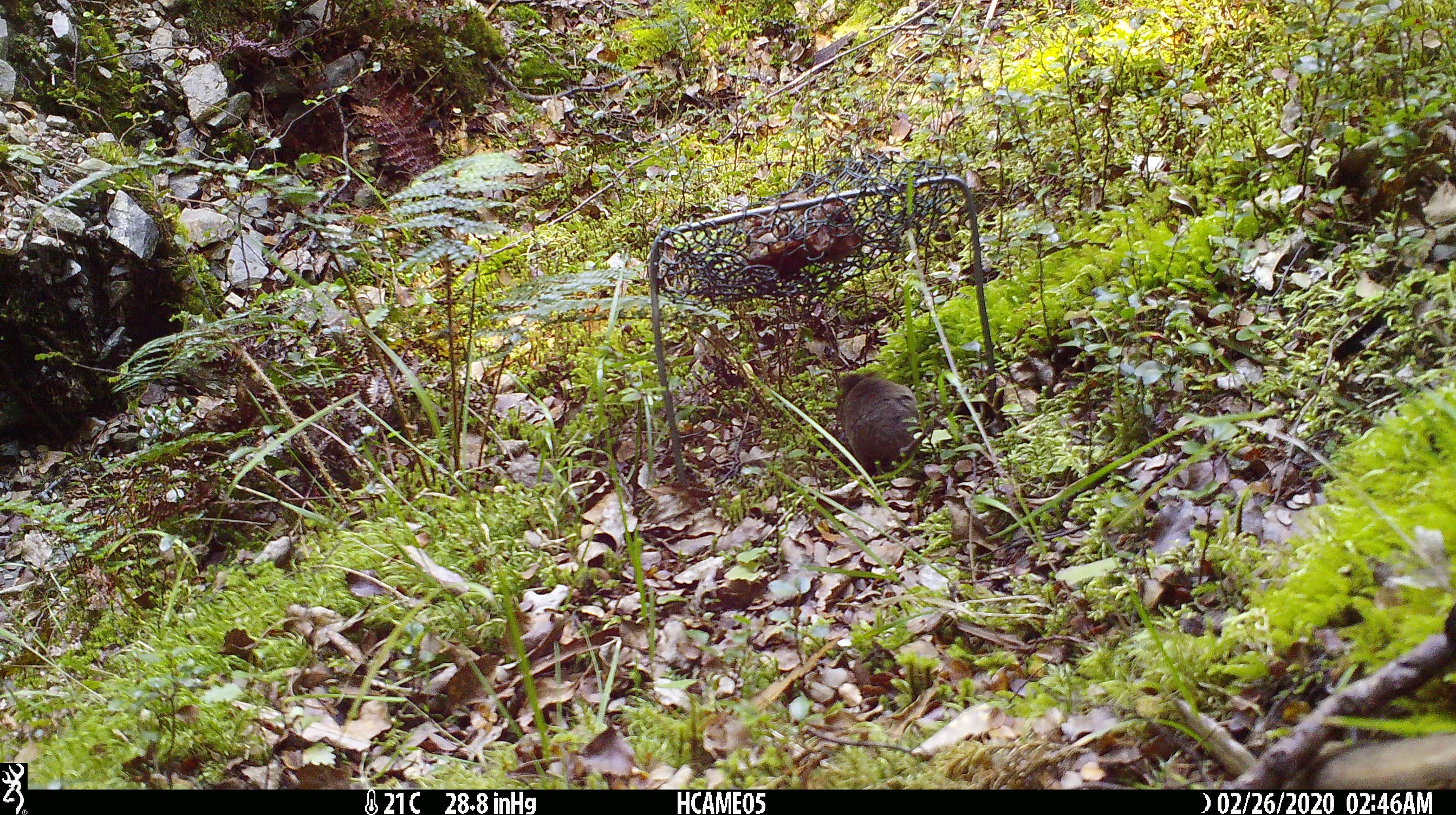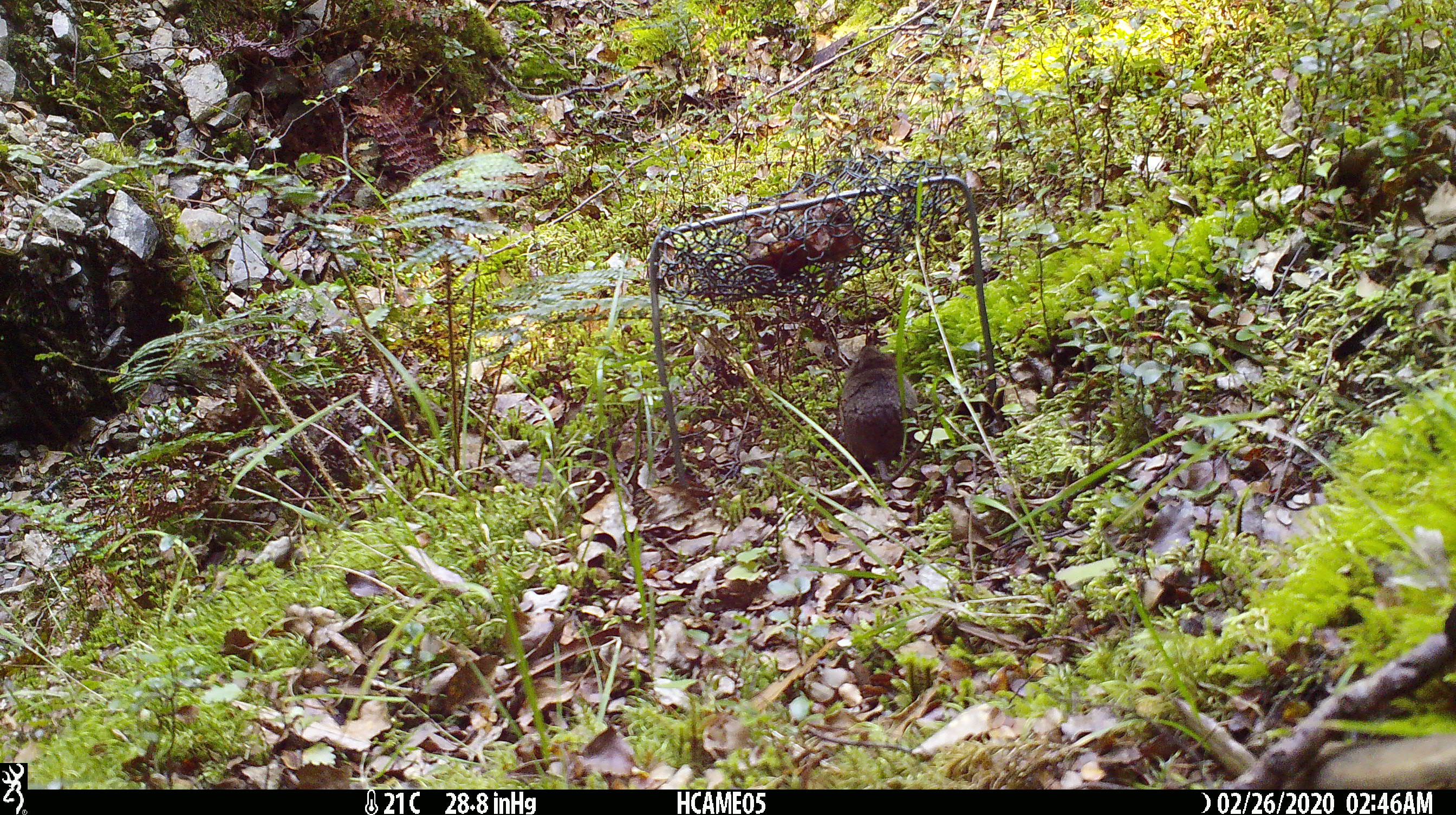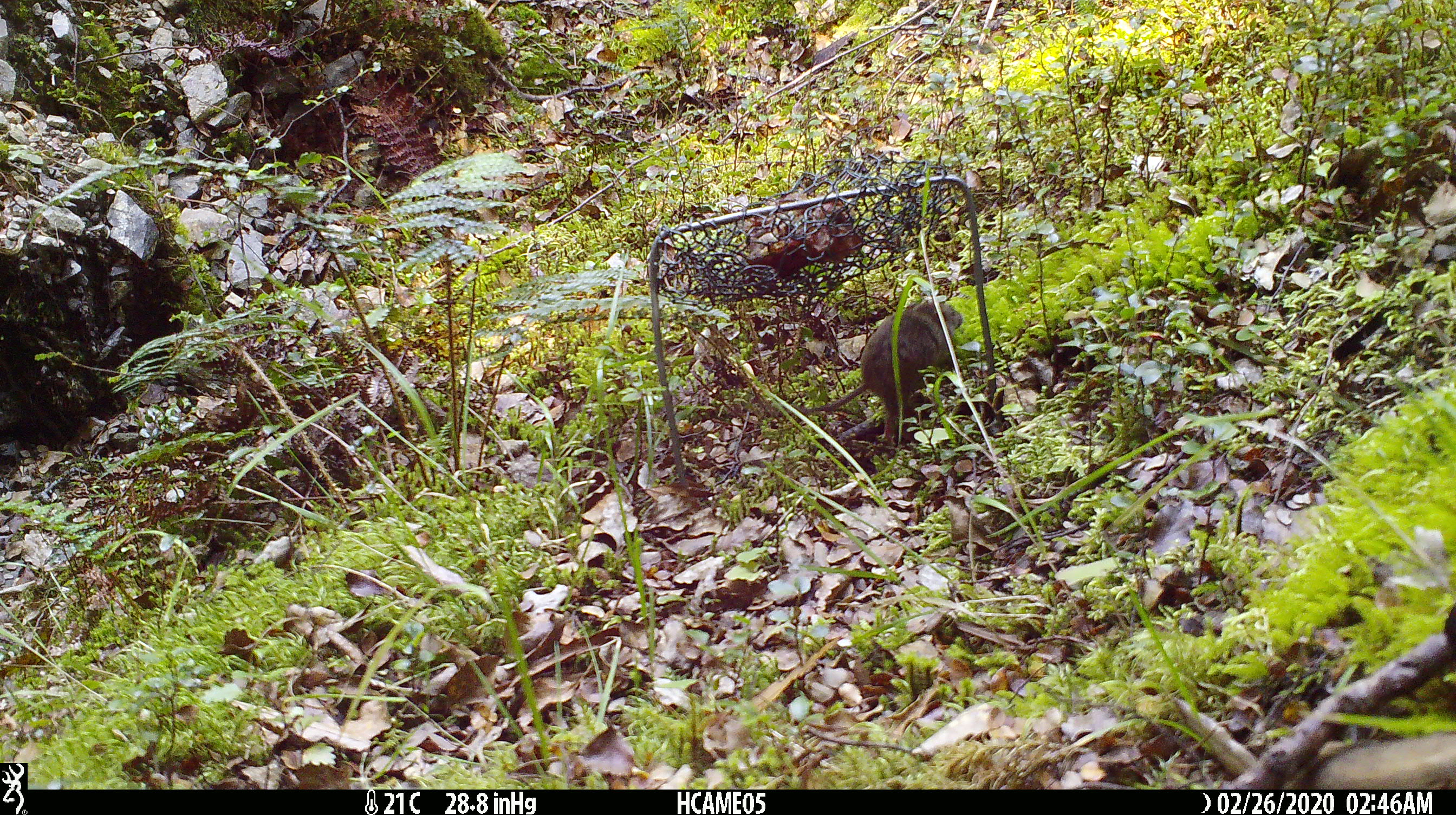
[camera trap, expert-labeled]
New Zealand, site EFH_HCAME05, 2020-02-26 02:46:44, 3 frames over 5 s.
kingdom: Animalia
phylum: Chordata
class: Mammalia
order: Rodentia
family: Muridae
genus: Mus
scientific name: Mus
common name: mouse